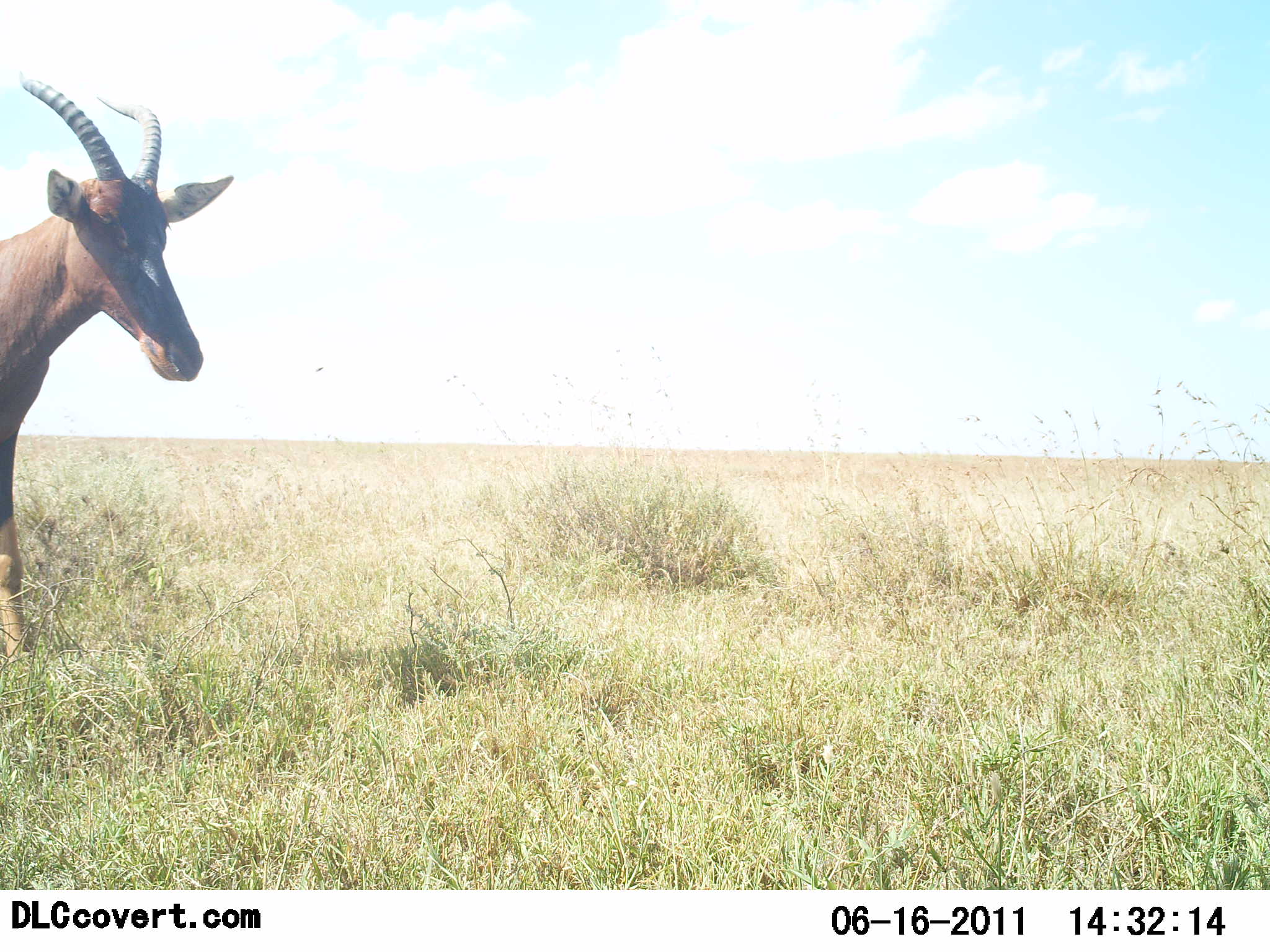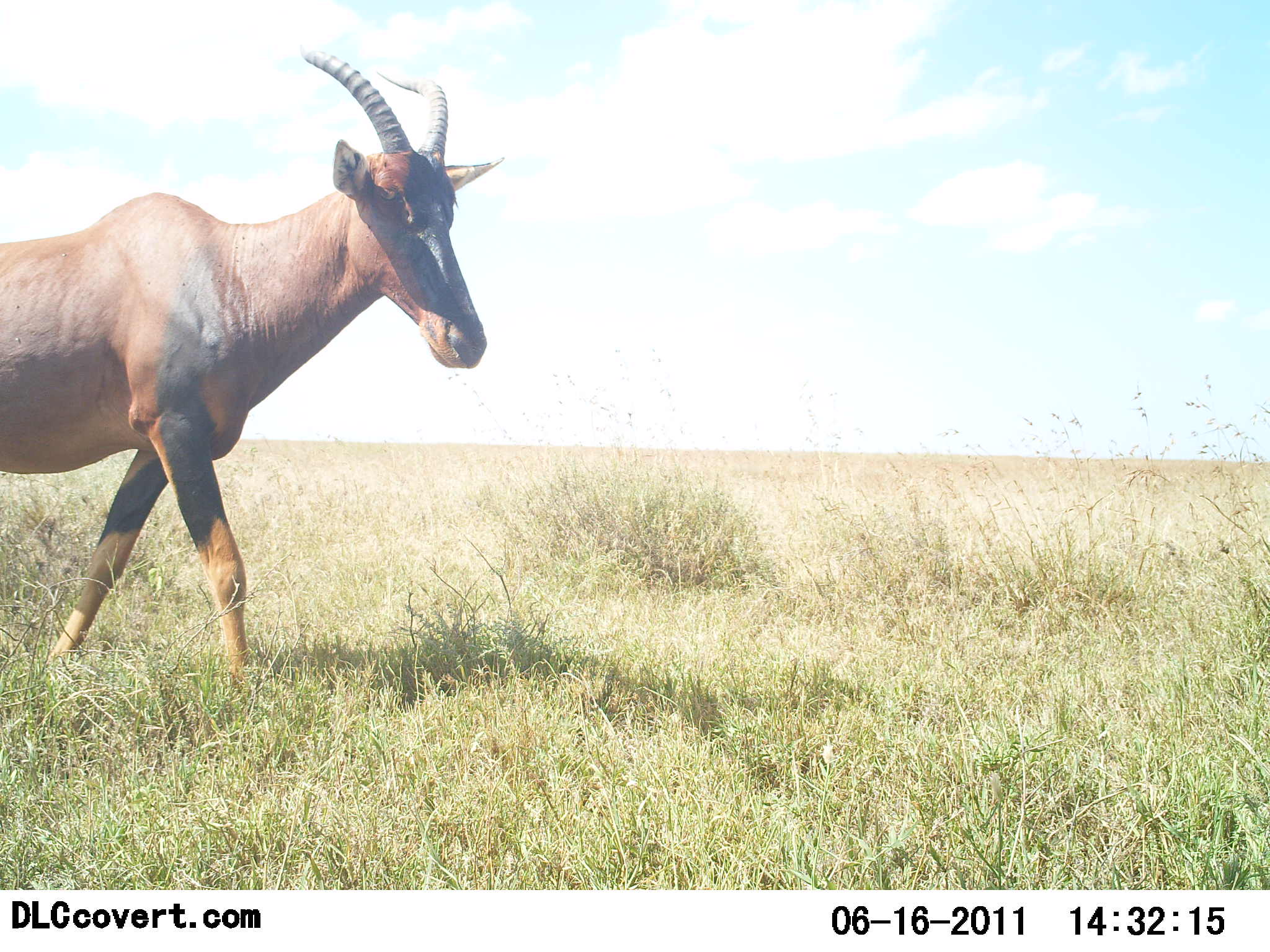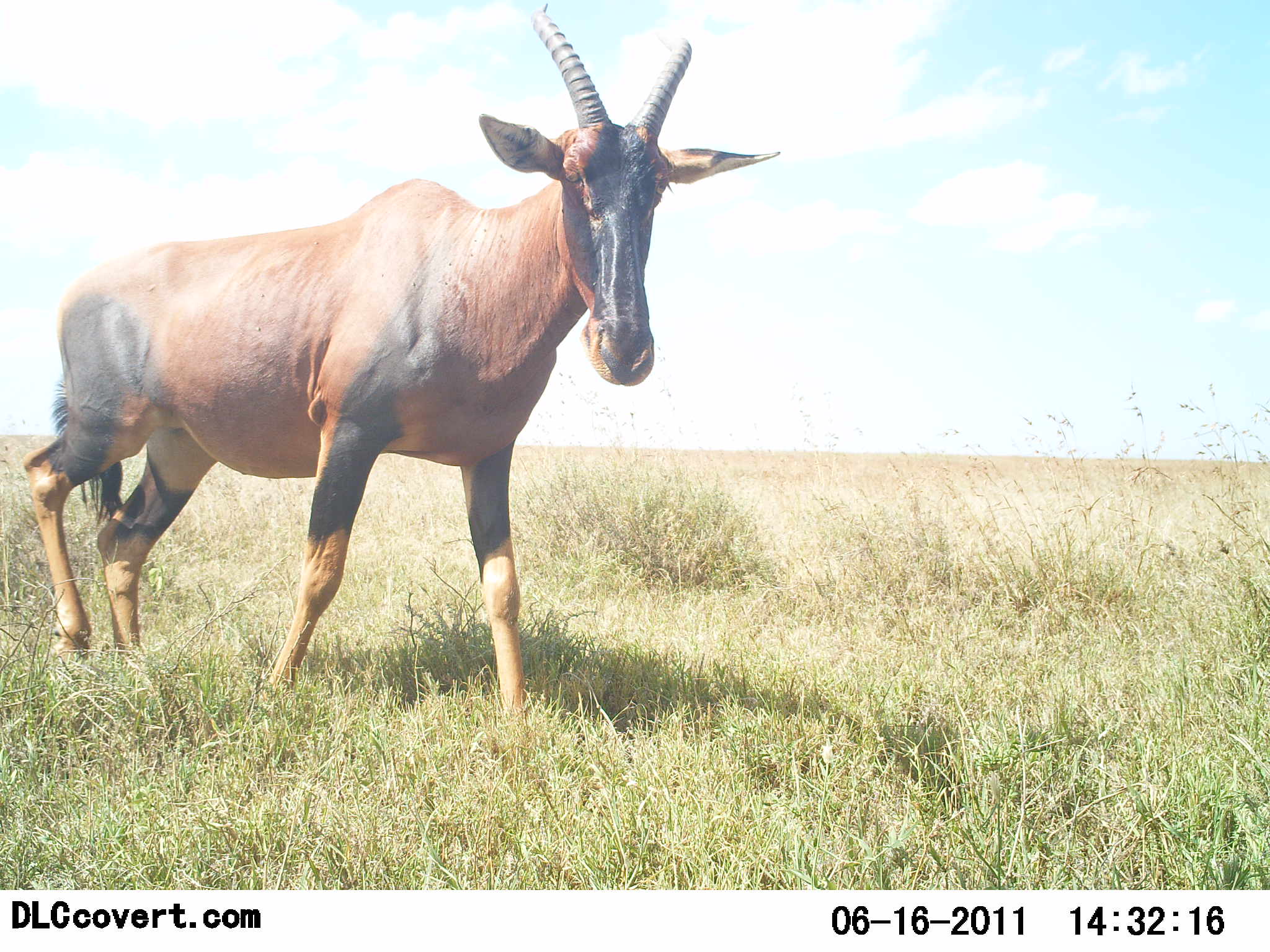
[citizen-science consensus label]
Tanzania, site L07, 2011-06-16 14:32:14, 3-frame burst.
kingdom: Animalia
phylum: Chordata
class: Mammalia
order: Artiodactyla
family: Bovidae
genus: Damaliscus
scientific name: Damaliscus lunatus jimela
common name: topi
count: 1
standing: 8%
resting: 0%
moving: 92%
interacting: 0%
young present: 0%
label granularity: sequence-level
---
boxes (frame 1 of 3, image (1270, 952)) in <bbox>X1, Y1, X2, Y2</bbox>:
animal: <bbox>0, 69, 237, 655</bbox>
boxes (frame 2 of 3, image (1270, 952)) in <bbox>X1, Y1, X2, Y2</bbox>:
animal: <bbox>0, 42, 504, 690</bbox>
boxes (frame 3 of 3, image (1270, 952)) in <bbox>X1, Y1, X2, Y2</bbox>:
animal: <bbox>21, 0, 784, 719</bbox>